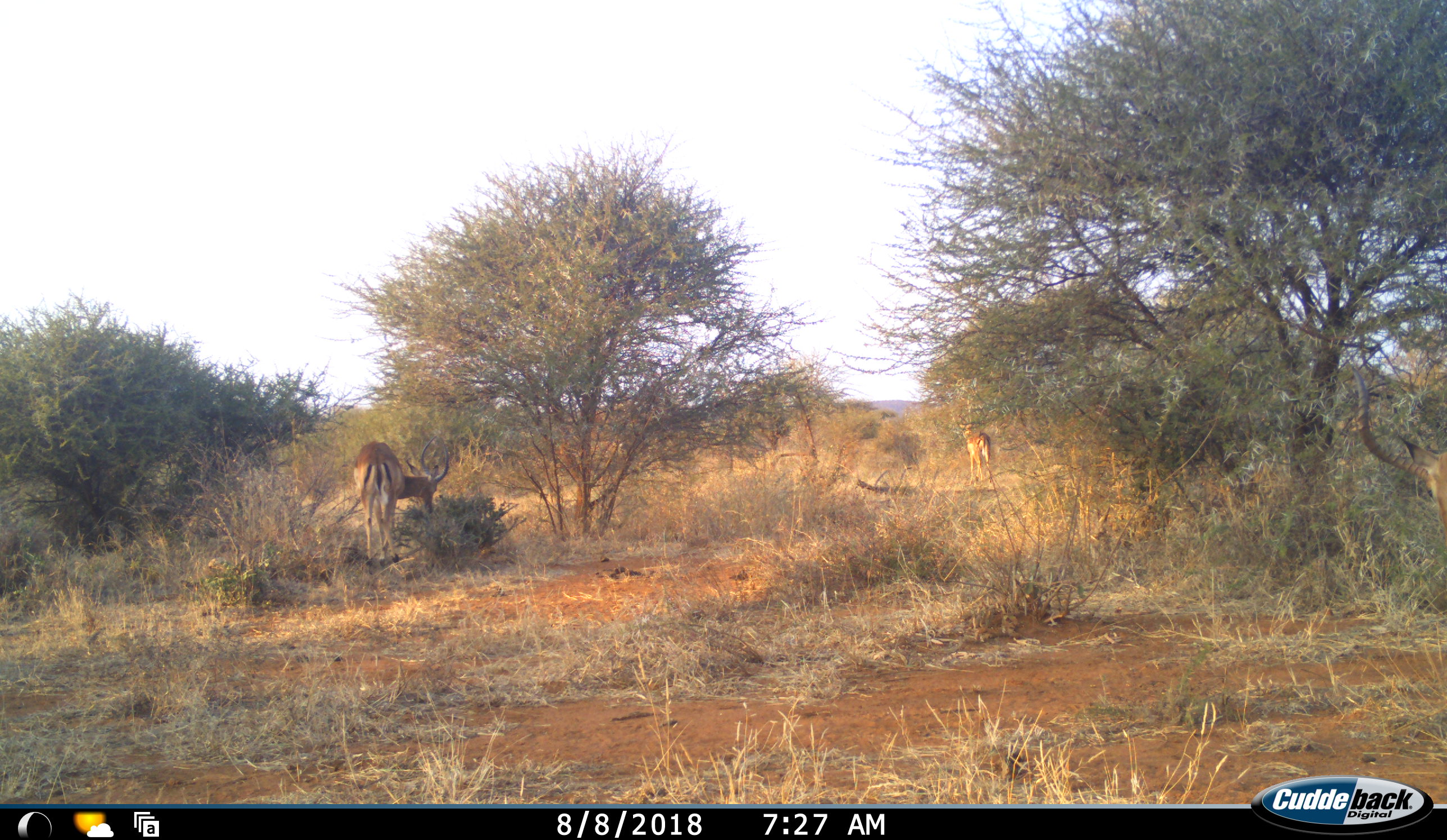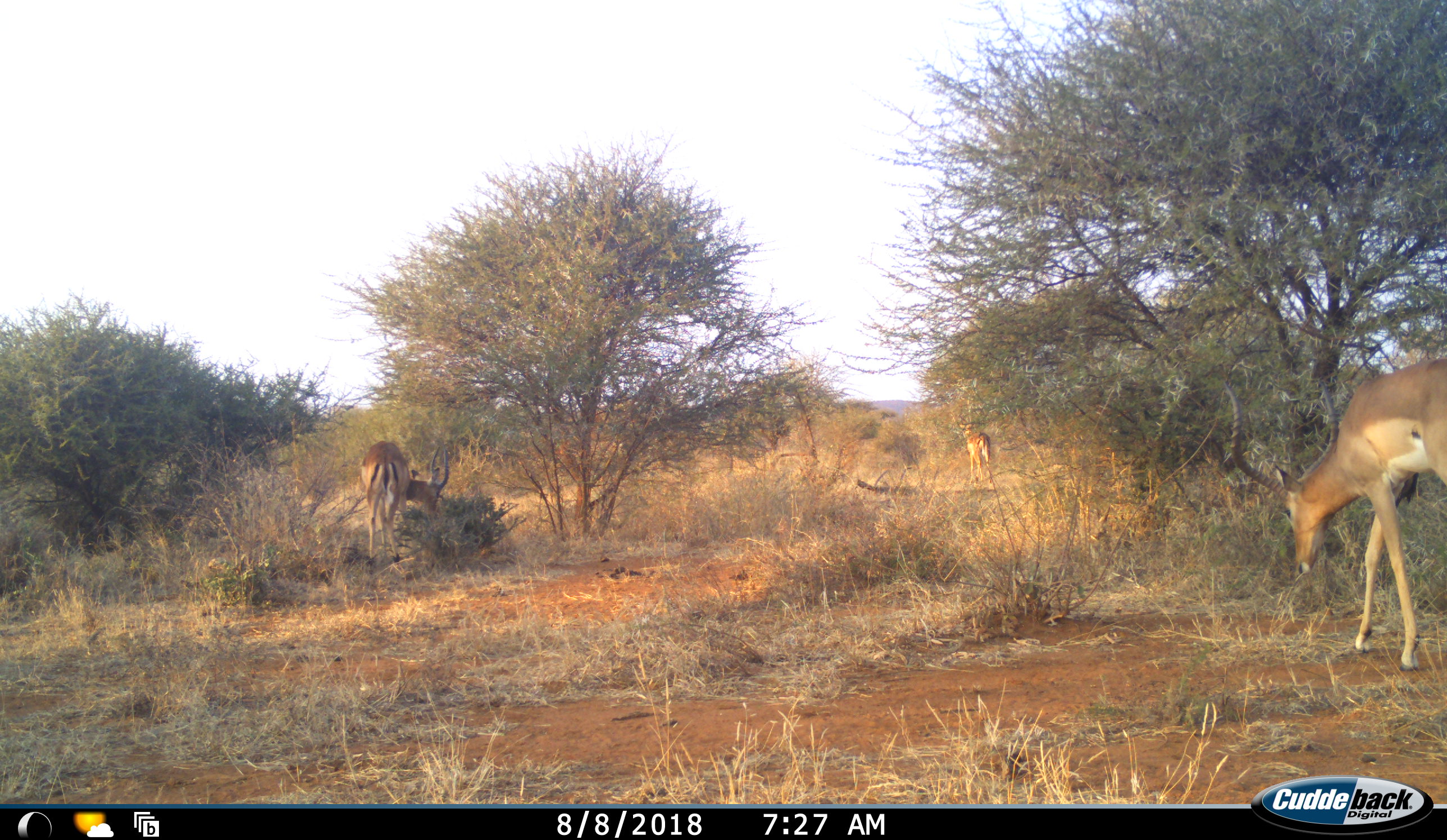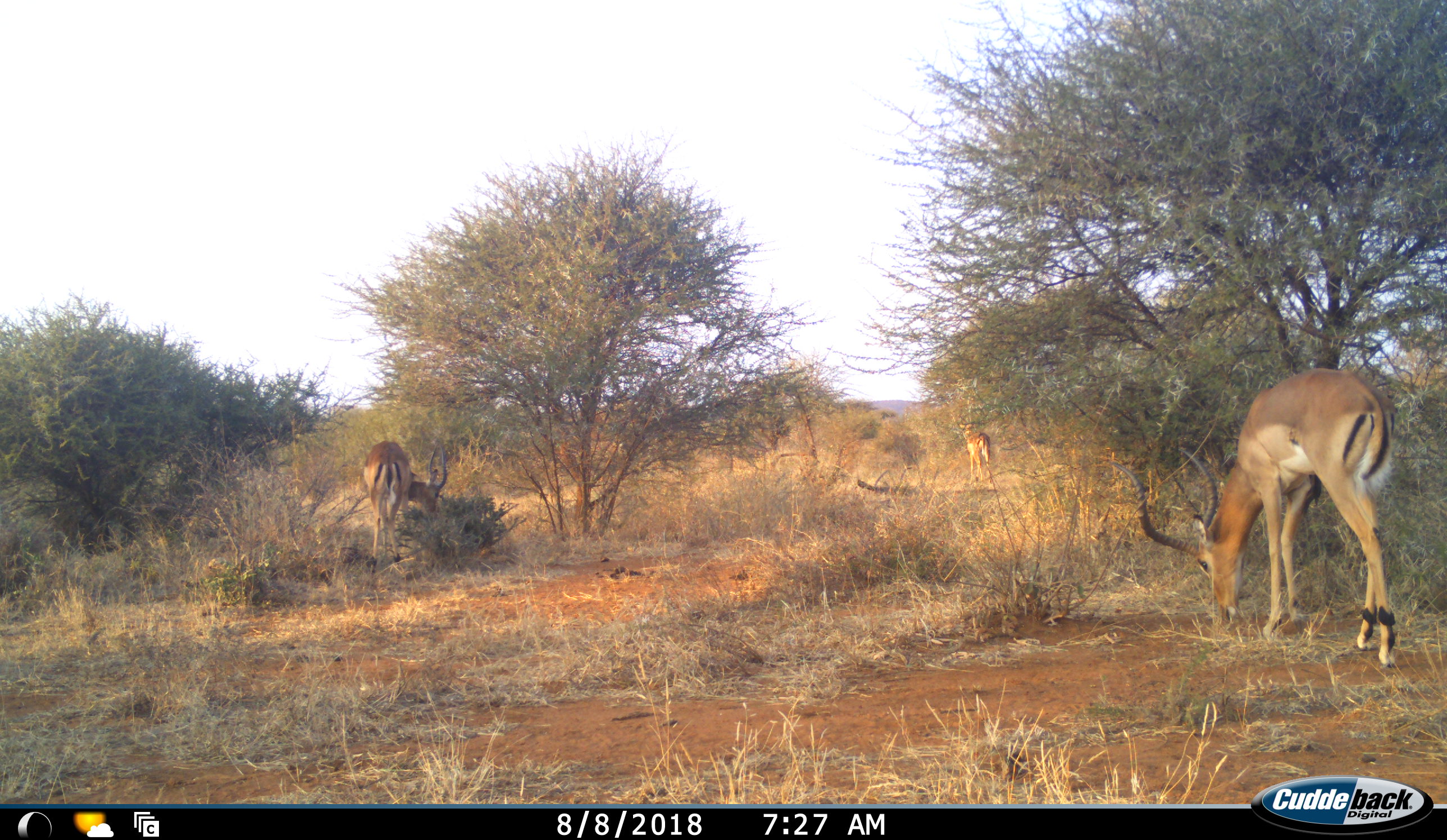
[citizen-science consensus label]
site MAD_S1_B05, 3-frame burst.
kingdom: Animalia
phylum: Chordata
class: Mammalia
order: Artiodactyla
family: Bovidae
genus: Aepyceros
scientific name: Aepyceros melampus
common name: impala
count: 3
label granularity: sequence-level